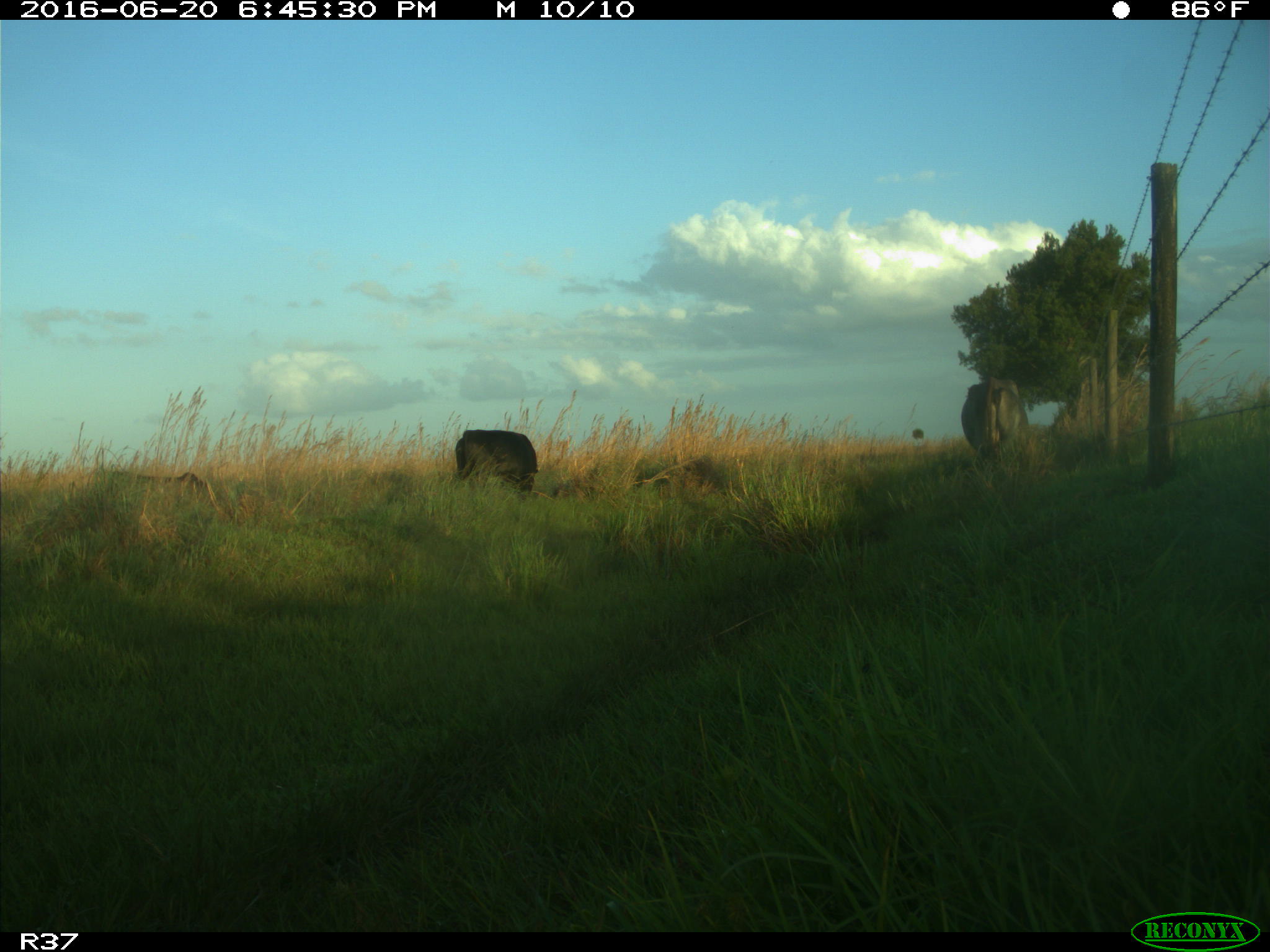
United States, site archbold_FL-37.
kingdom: Animalia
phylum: Chordata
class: Mammalia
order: Artiodactyla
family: Bovidae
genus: Bos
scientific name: Bos taurus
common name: domestic cow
Bos taurus (domestic cow).